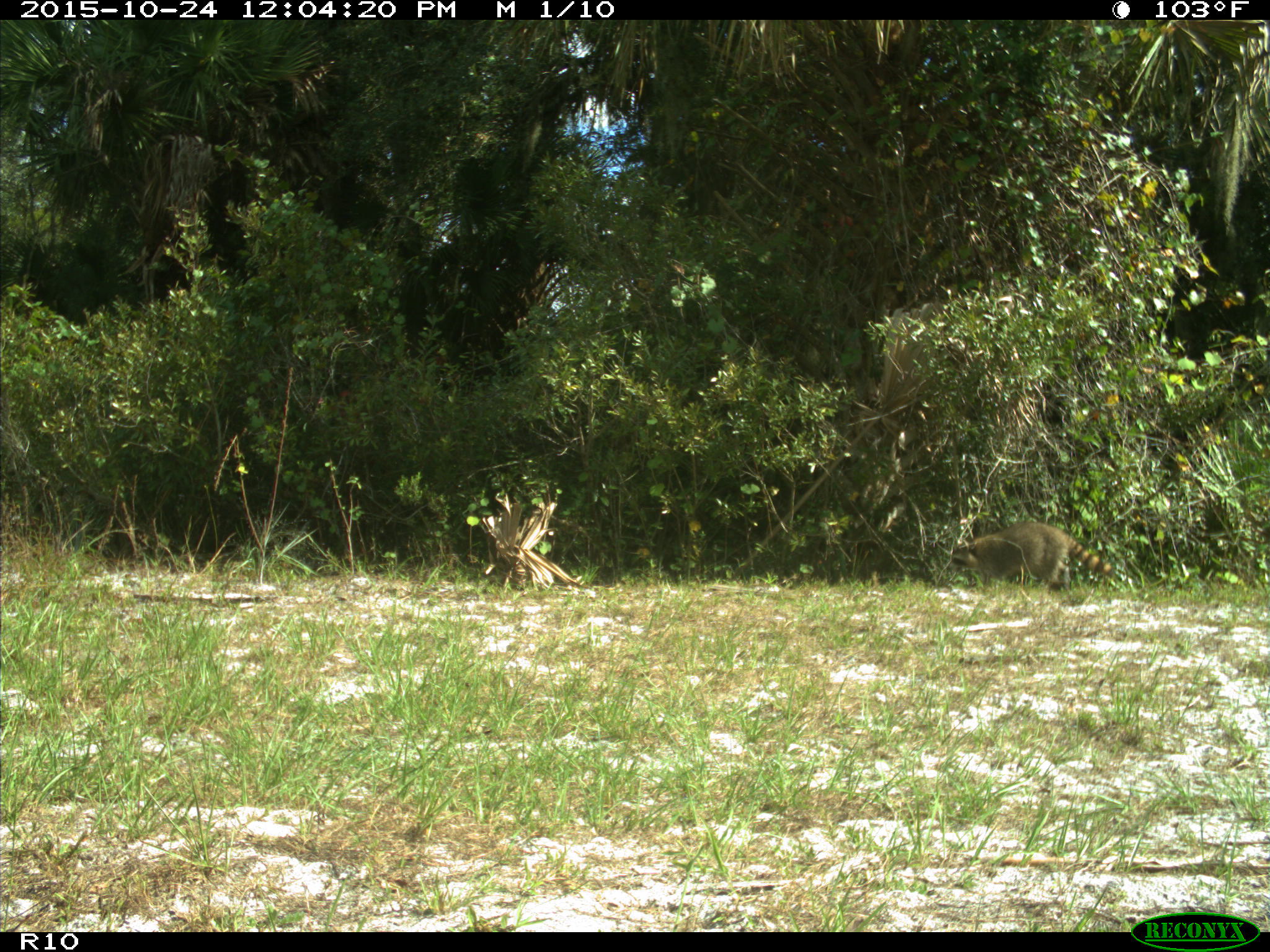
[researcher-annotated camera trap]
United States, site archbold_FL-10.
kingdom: Animalia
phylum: Chordata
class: Mammalia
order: Carnivora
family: Procyonidae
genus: Procyon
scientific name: Procyon lotor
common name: common raccoon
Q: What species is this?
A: Procyon lotor (common raccoon).